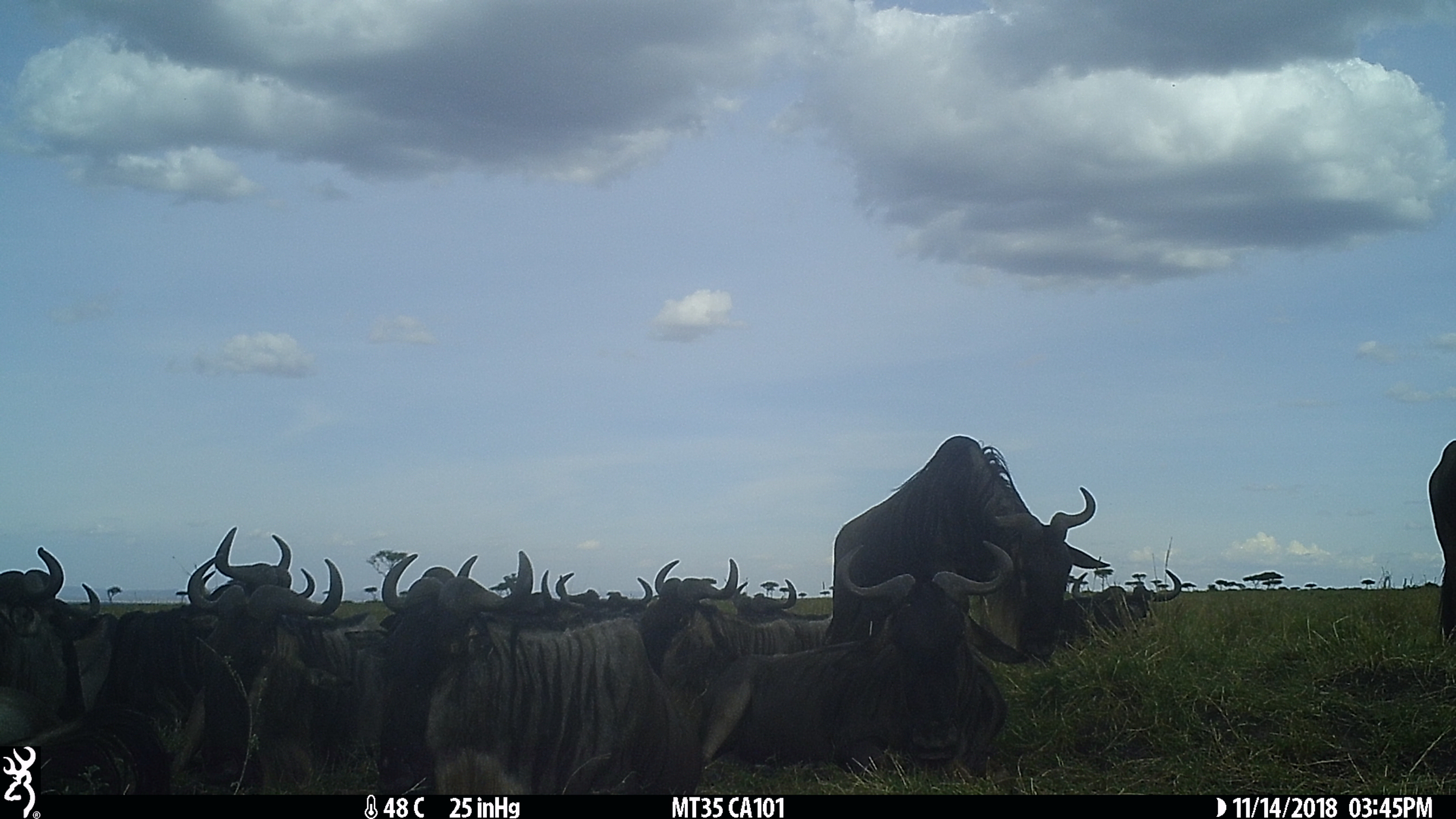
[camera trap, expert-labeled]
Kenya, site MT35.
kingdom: Animalia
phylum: Chordata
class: Mammalia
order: Artiodactyla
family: Bovidae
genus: Connochaetes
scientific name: Connochaetes taurinus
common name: blue wildebeest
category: wildebeest